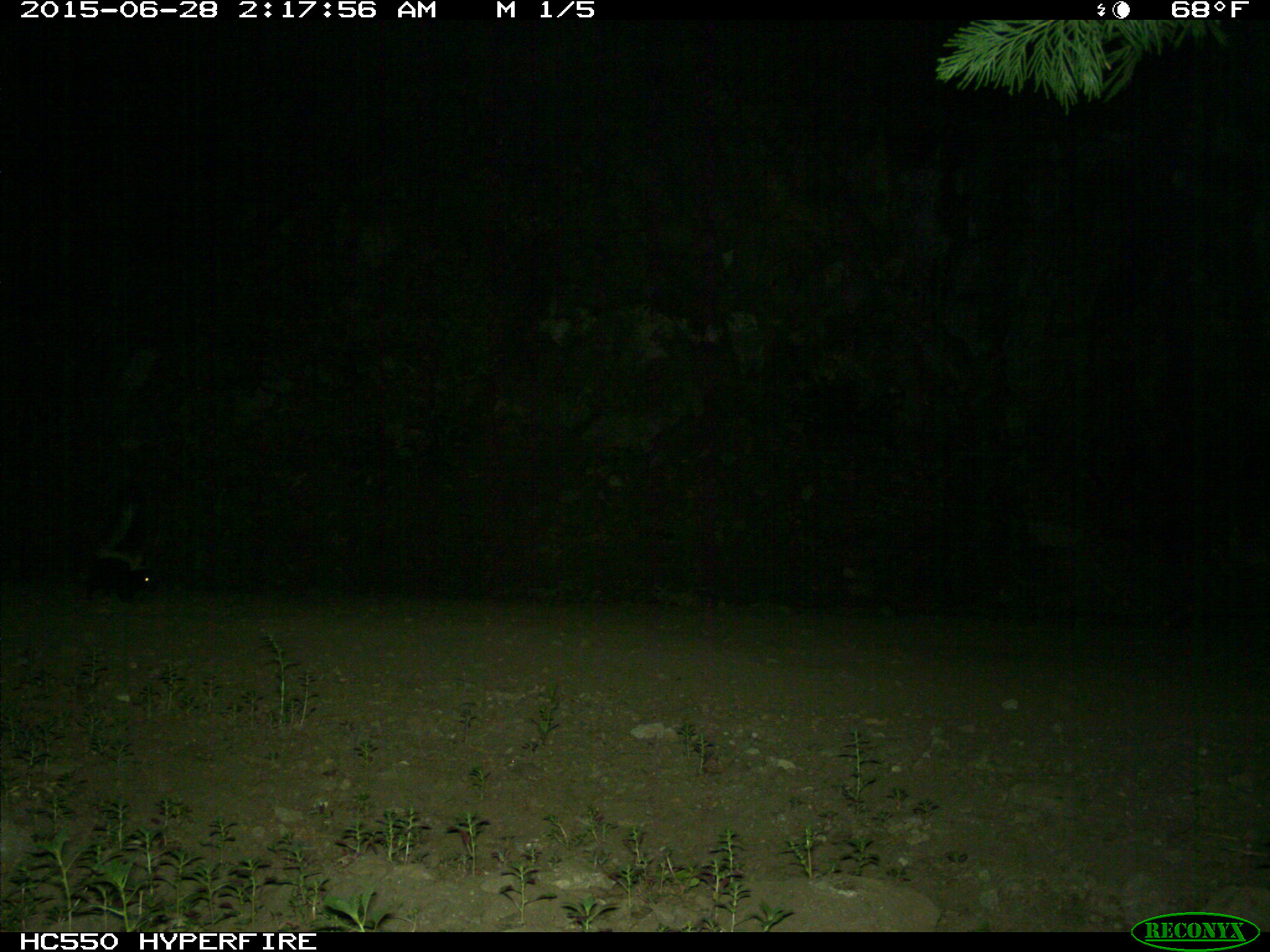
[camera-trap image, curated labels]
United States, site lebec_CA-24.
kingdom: Animalia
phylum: Chordata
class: Mammalia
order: Carnivora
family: Mephitidae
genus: Mephitis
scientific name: Mephitis mephitis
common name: striped skunk